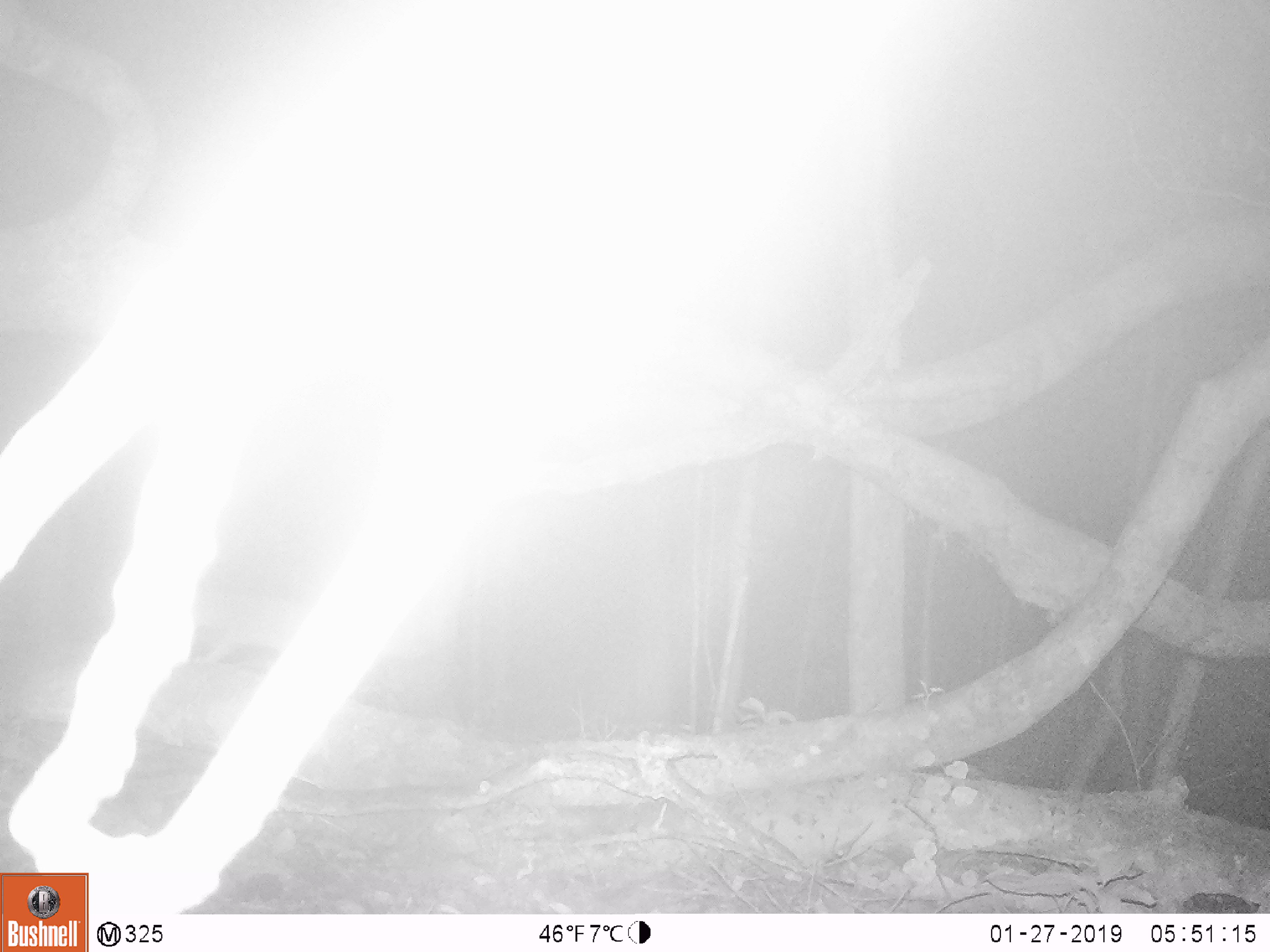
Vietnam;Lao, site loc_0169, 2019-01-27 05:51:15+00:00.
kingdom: Animalia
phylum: Chordata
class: Mammalia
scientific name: Mammalia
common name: mammal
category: unidentified small mammal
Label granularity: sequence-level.